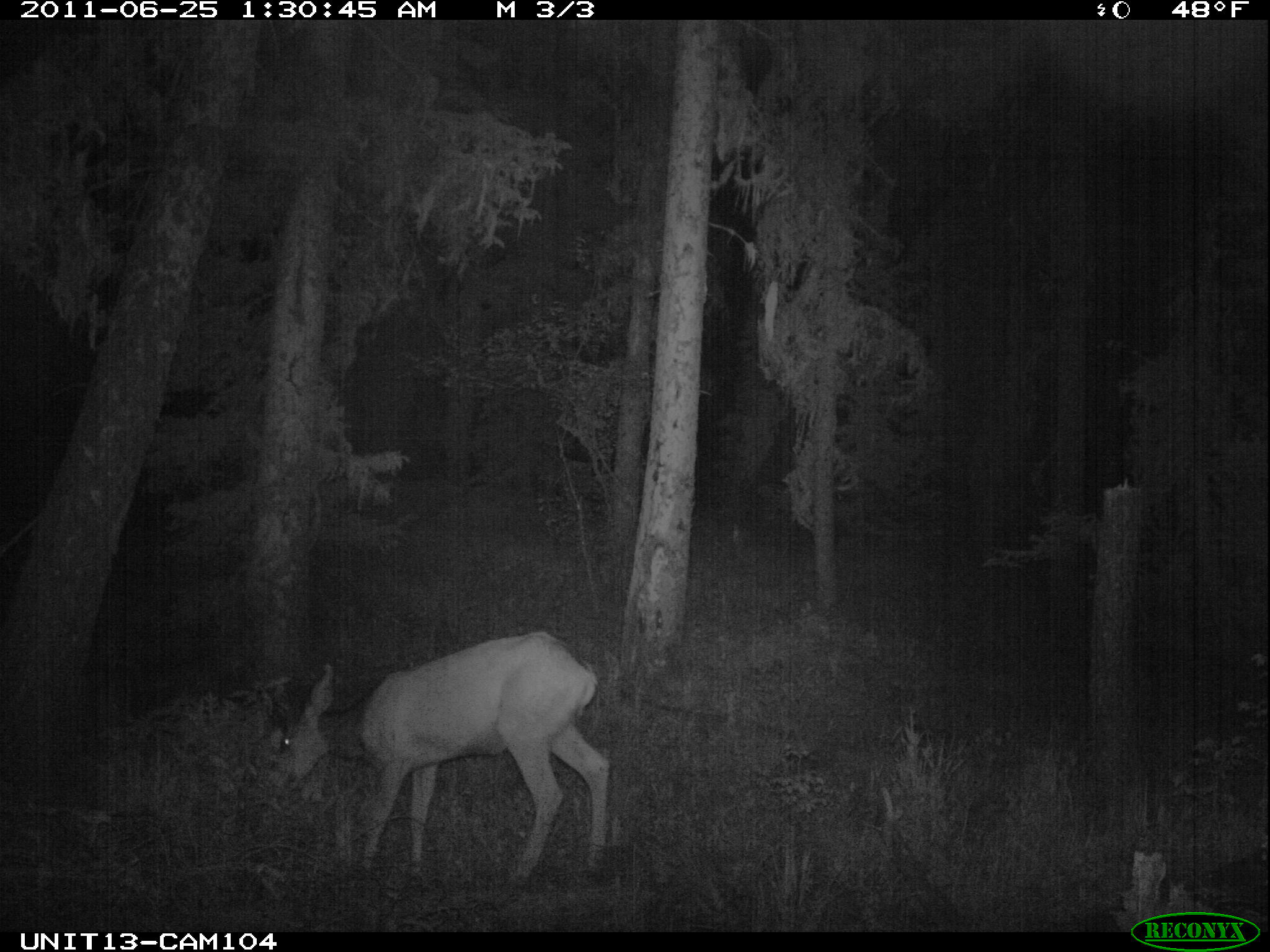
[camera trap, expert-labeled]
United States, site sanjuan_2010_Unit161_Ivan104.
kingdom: Animalia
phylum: Chordata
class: Mammalia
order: Artiodactyla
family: Cervidae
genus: Odocoileus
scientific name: Odocoileus hemionus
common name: mule deer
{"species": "Odocoileus hemionus (mule deer)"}